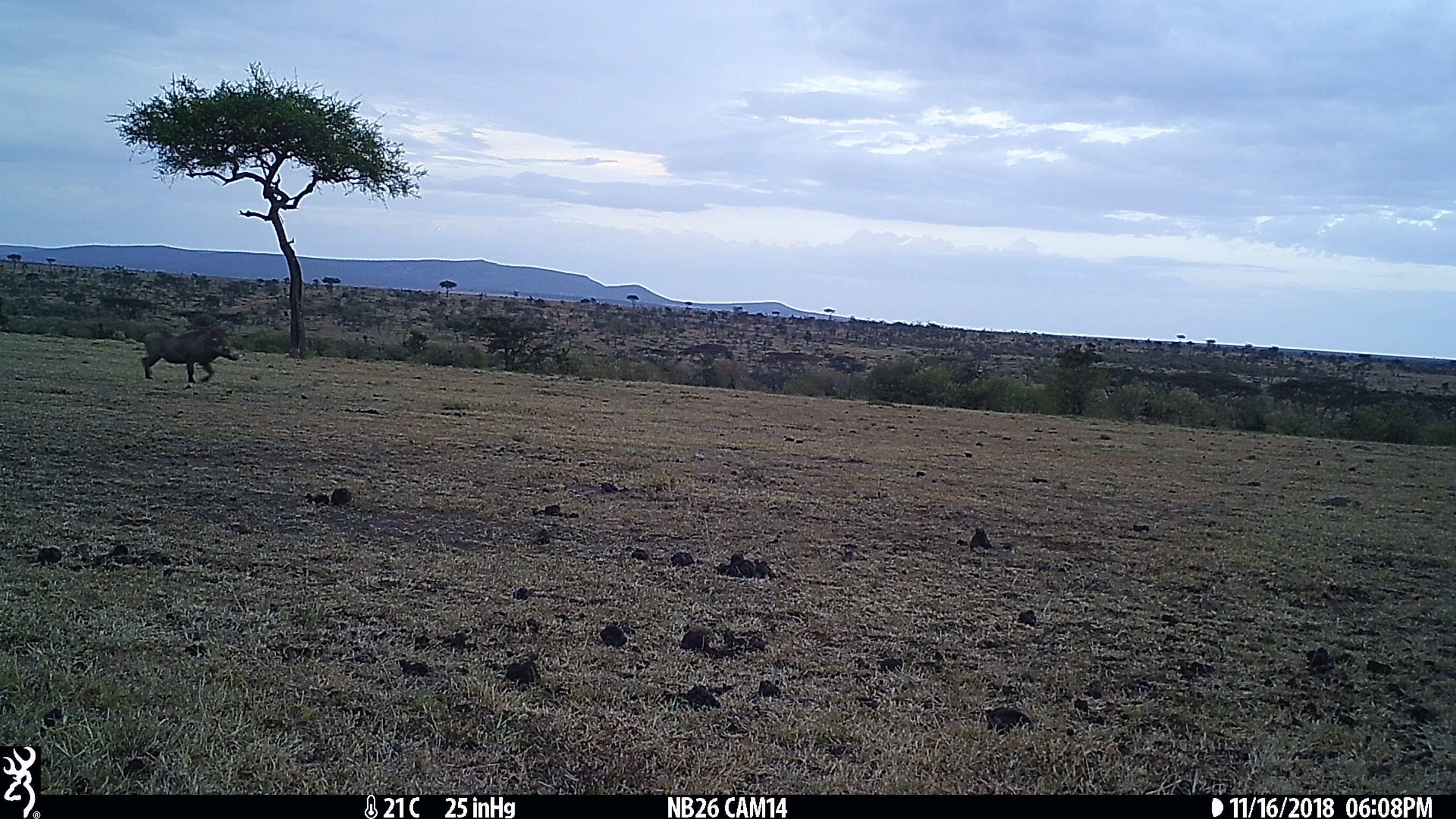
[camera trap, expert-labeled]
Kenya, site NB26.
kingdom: Animalia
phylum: Chordata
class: Mammalia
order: Artiodactyla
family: Suidae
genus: Phacochoerus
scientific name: Phacochoerus africanus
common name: common warthog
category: warthog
Warthog (common warthog) (Phacochoerus africanus).